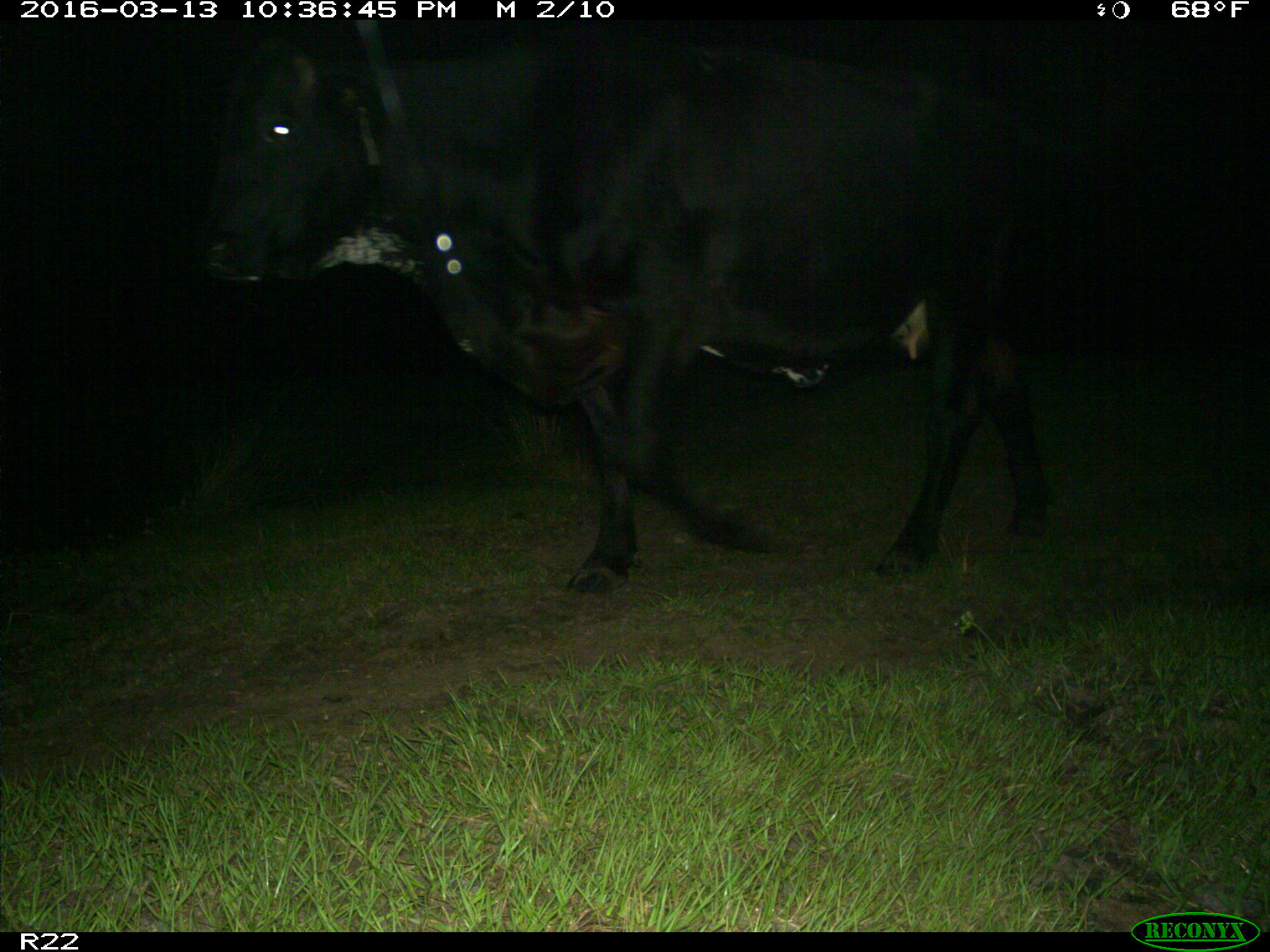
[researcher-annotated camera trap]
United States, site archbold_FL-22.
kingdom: Animalia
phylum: Chordata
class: Mammalia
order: Artiodactyla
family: Bovidae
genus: Bos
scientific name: Bos taurus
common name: domestic cow